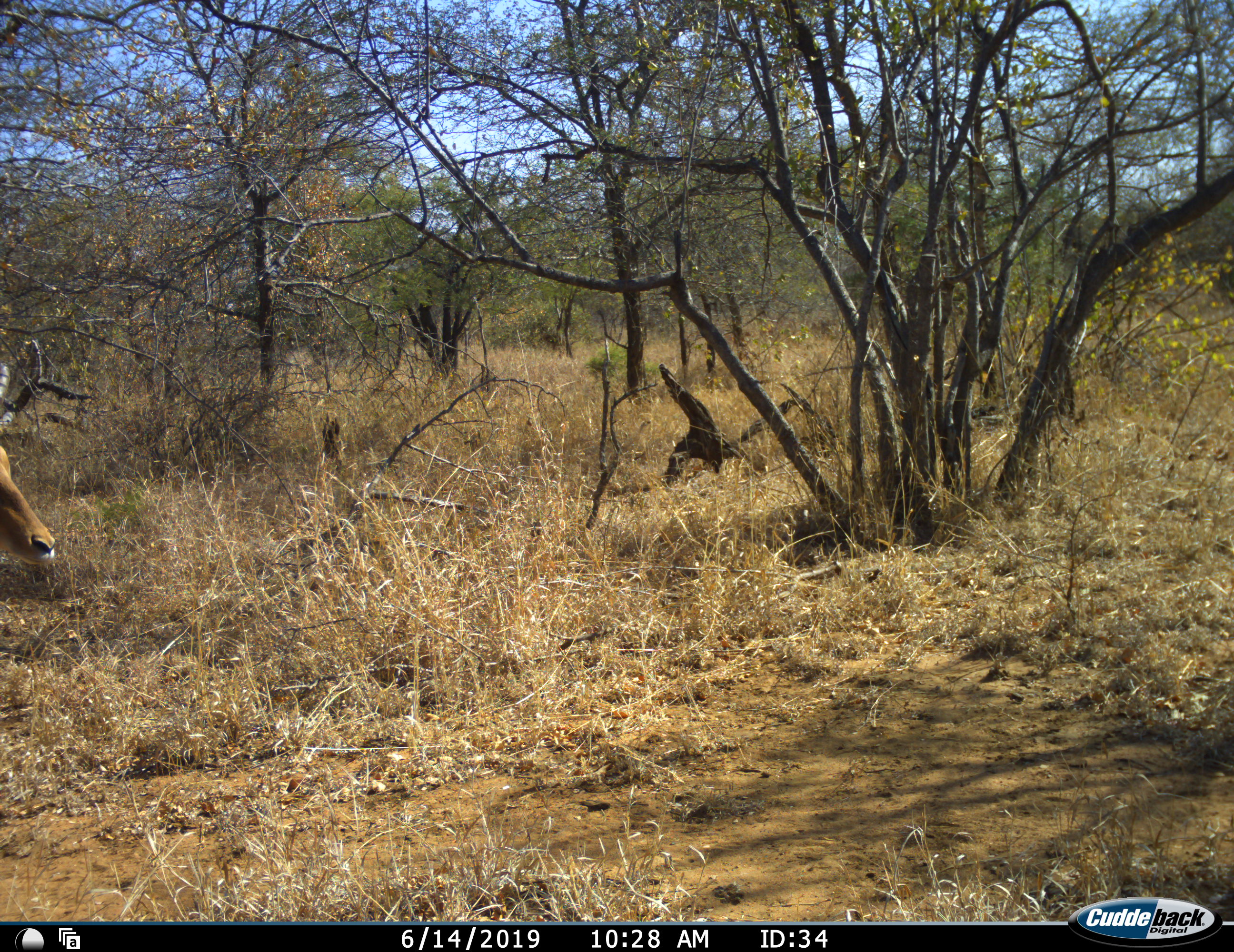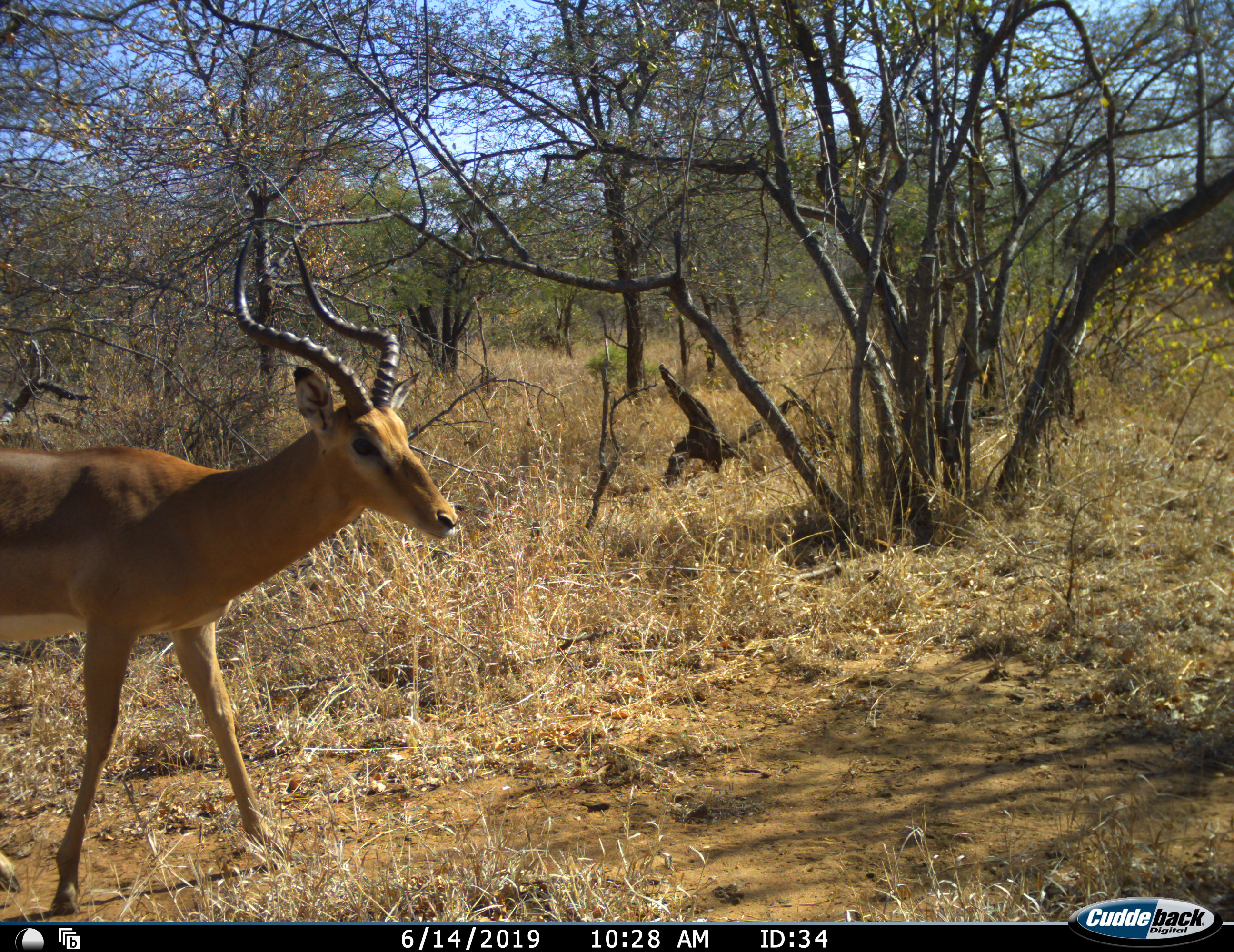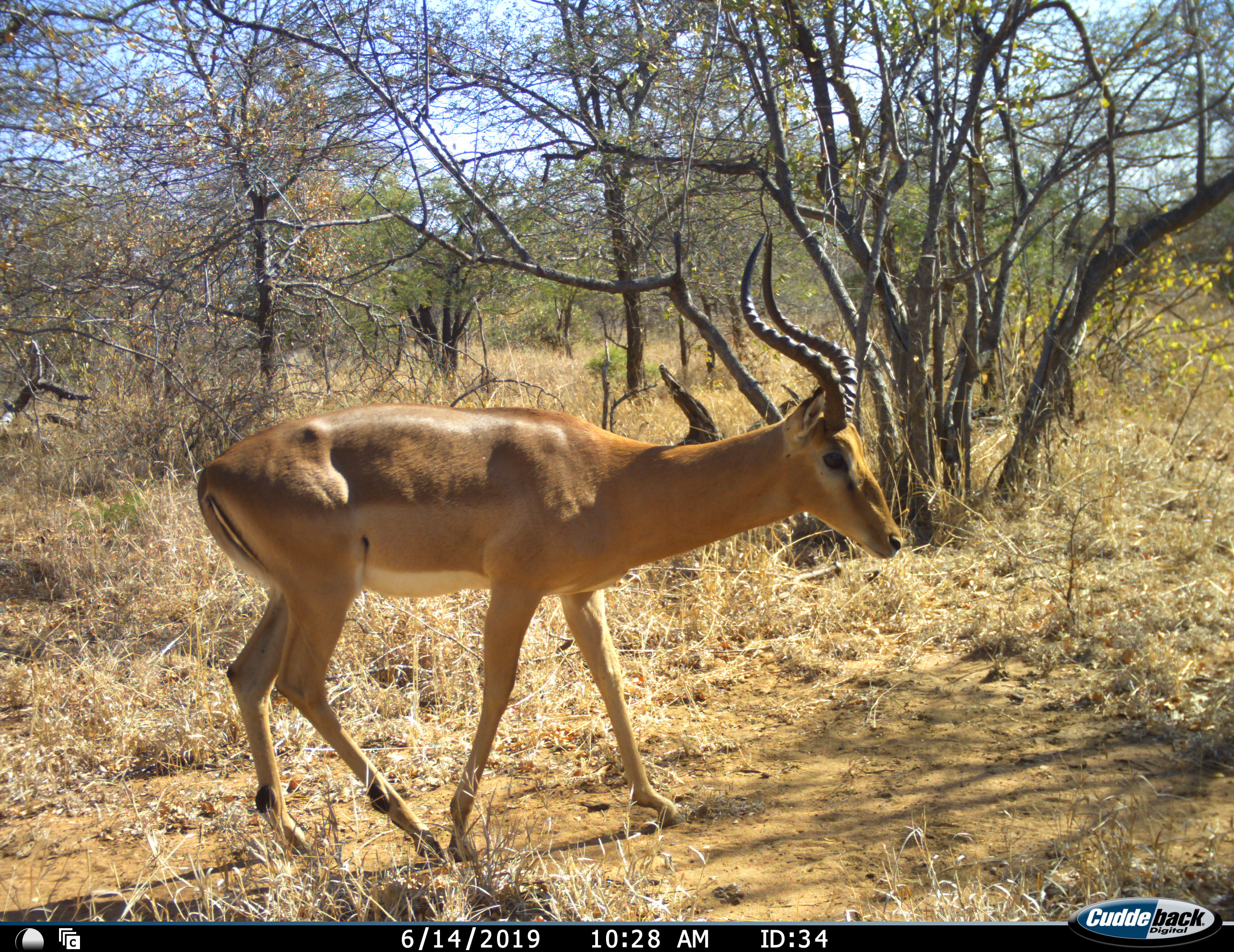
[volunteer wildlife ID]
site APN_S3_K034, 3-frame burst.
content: unidentified animal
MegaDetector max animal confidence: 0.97